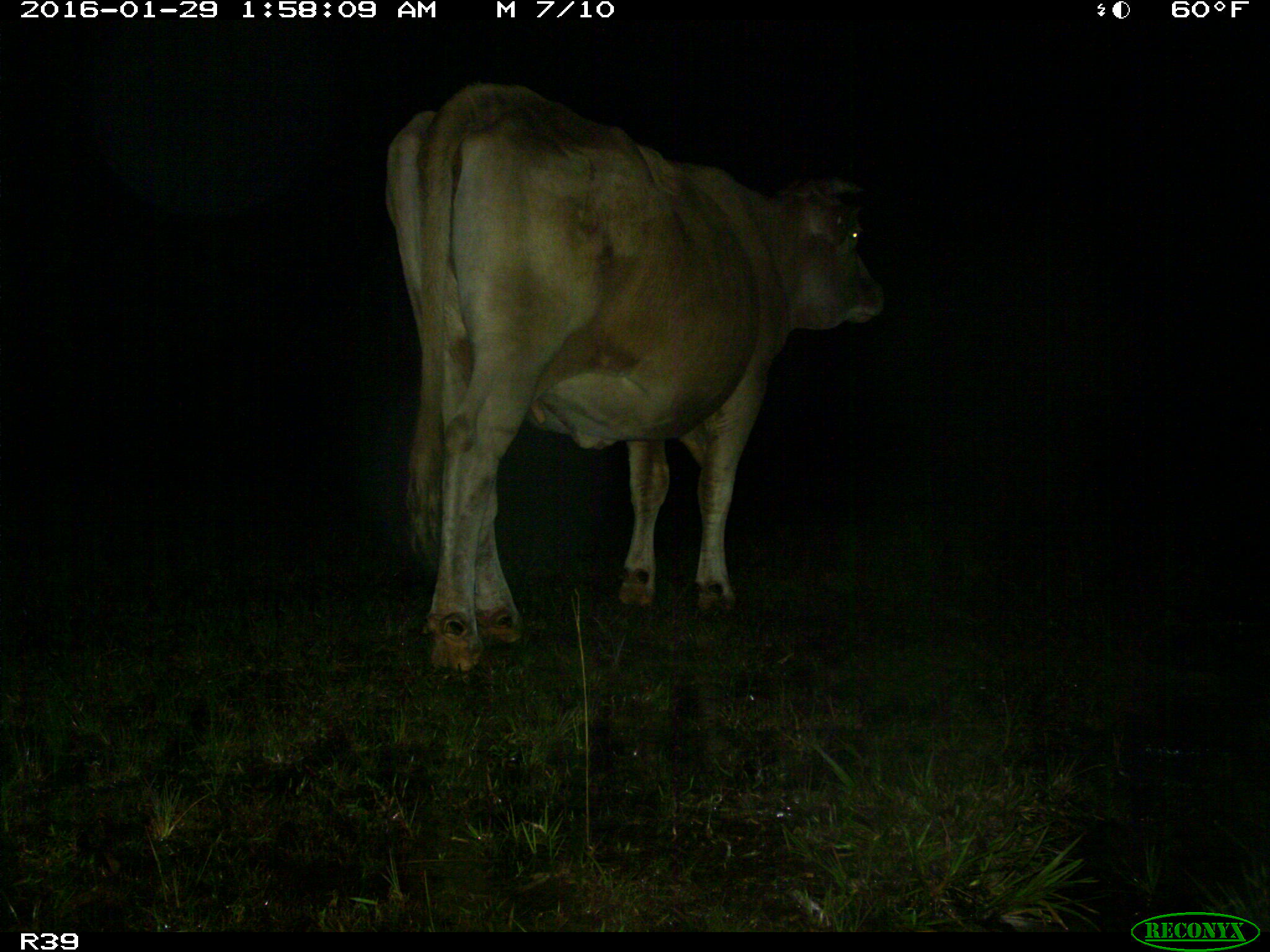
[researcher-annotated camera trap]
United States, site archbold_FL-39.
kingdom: Animalia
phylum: Chordata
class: Mammalia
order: Artiodactyla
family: Bovidae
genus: Bos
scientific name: Bos taurus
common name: domestic cow